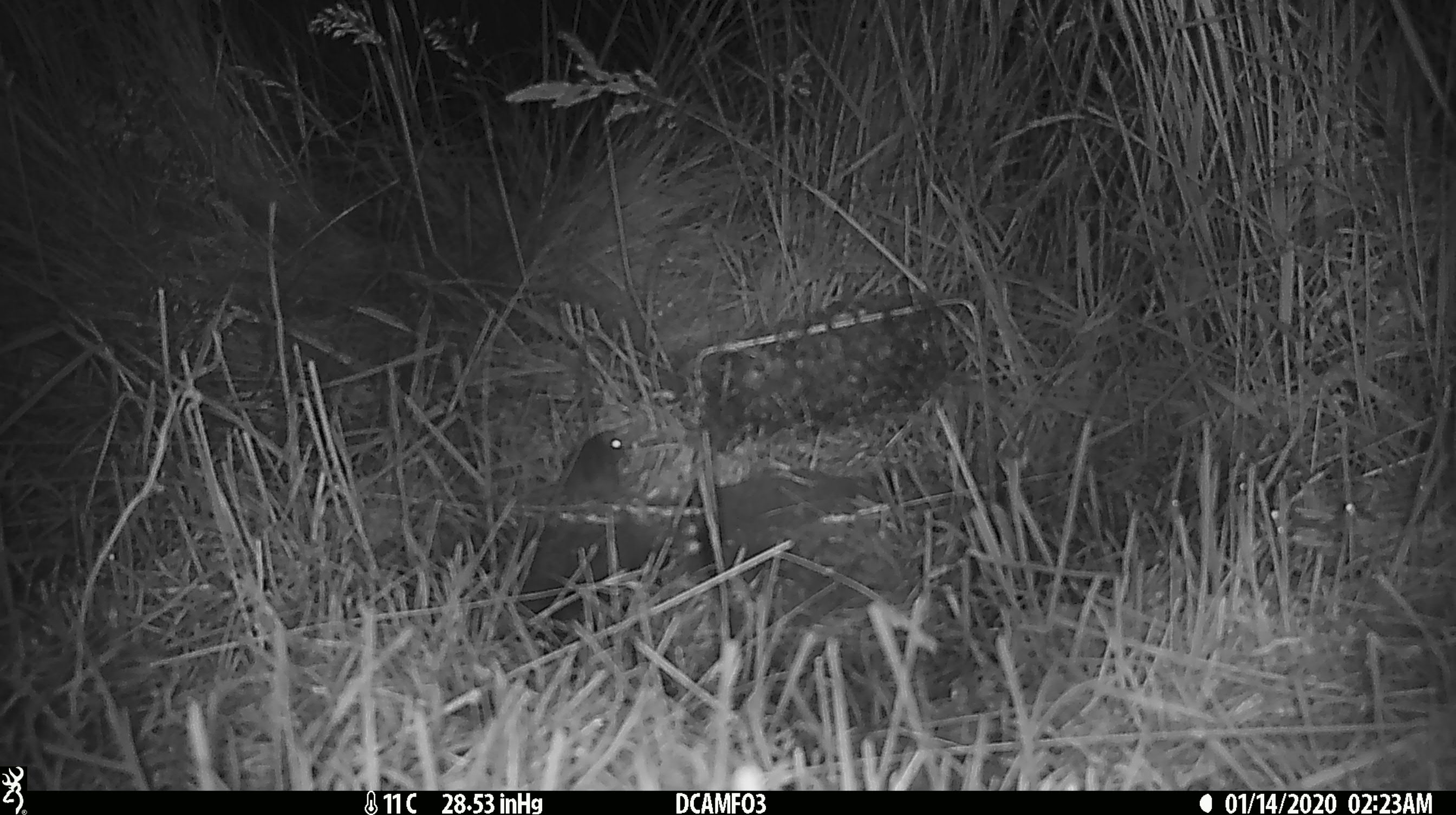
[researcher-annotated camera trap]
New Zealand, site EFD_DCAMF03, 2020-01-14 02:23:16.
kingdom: Animalia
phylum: Chordata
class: Mammalia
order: Rodentia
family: Muridae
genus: Mus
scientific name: Mus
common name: mouse